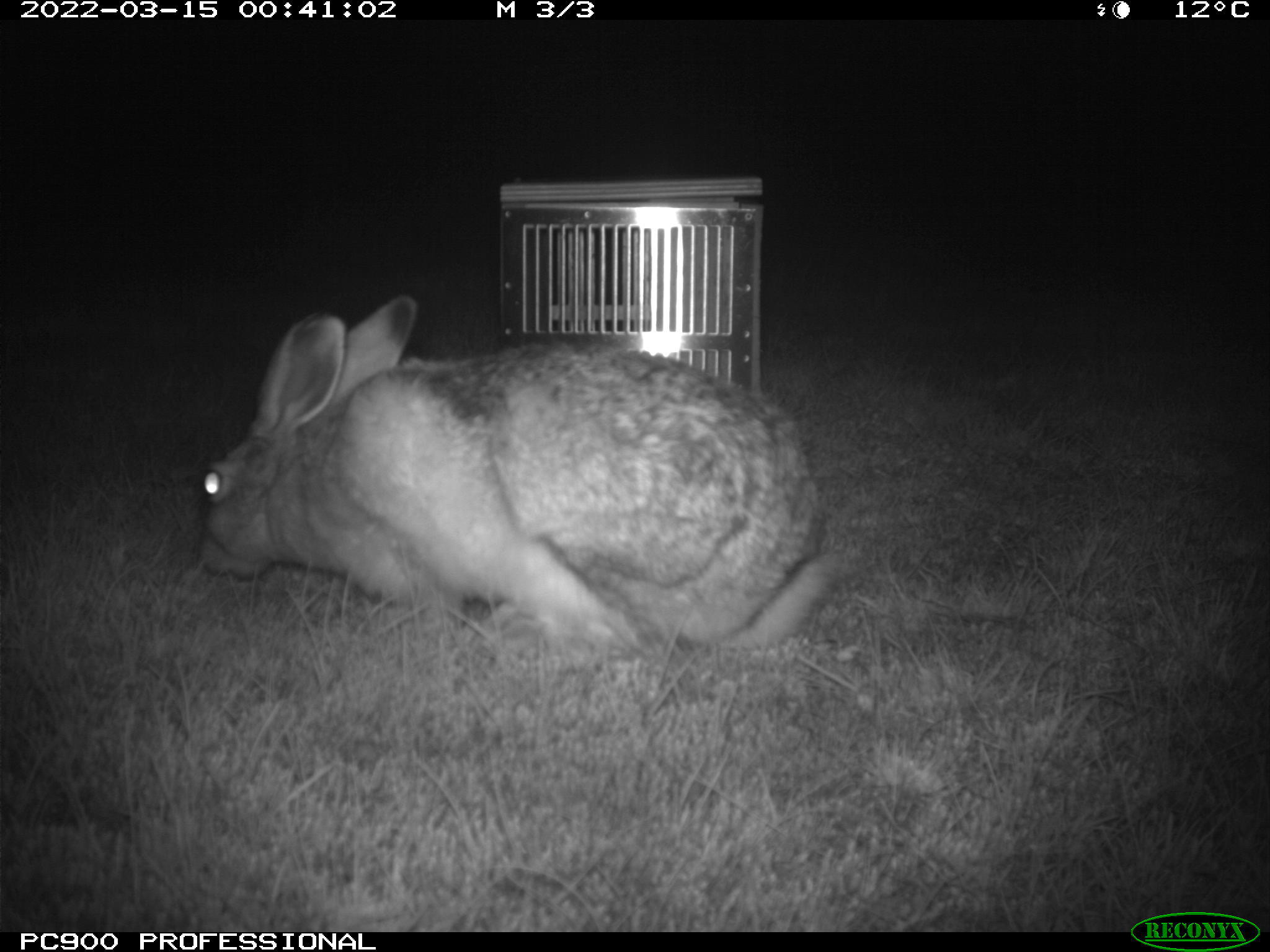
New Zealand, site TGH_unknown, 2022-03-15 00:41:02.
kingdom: Animalia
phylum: Chordata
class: Mammalia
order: Lagomorpha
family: Leporidae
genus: Lepus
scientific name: Lepus europaeus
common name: brown hare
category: hare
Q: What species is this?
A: Hare (brown hare) (Lepus europaeus).